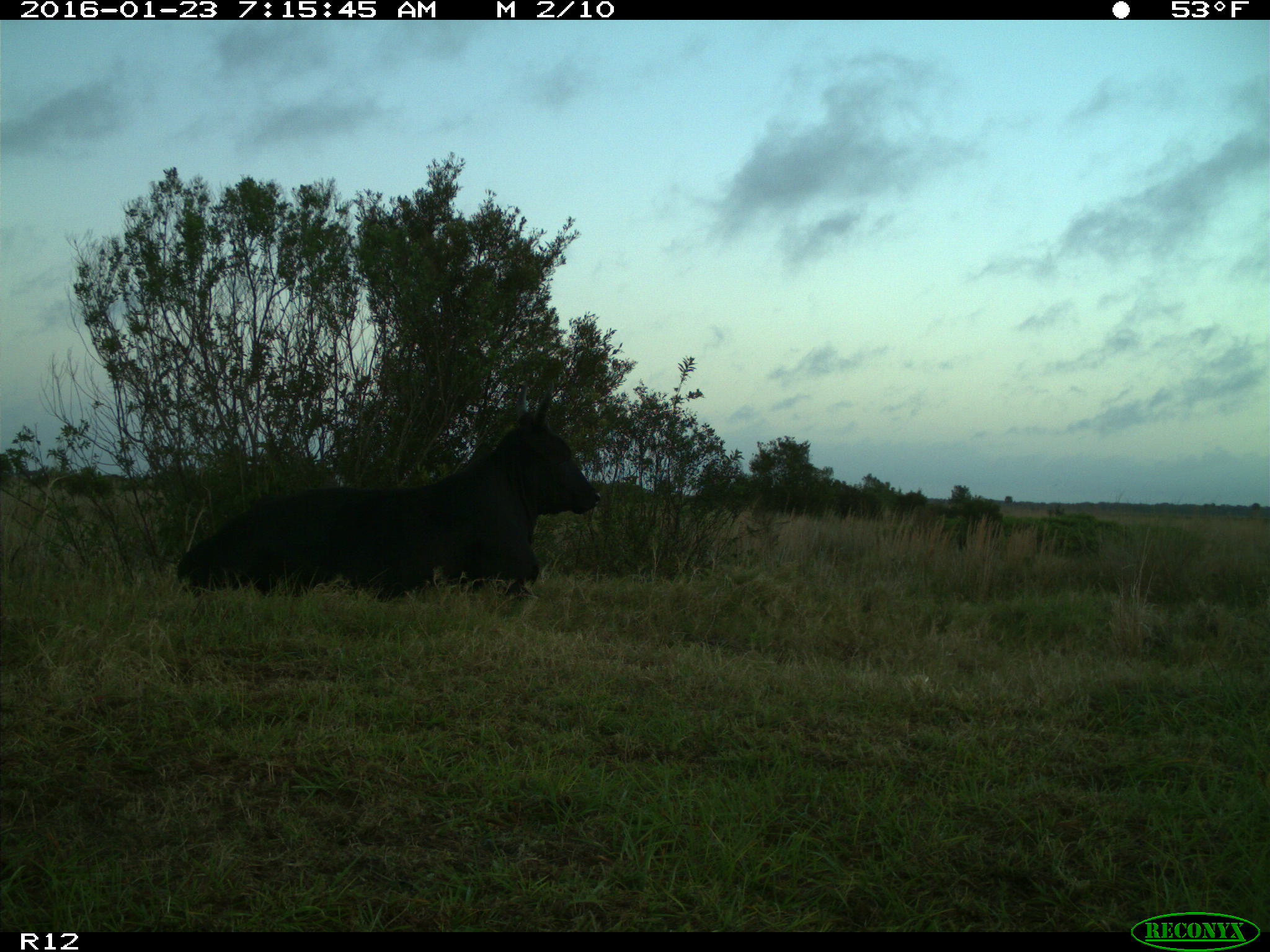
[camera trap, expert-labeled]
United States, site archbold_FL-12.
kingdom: Animalia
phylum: Chordata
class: Mammalia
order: Artiodactyla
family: Bovidae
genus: Bos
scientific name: Bos taurus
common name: domestic cow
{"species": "Bos taurus (domestic cow)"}